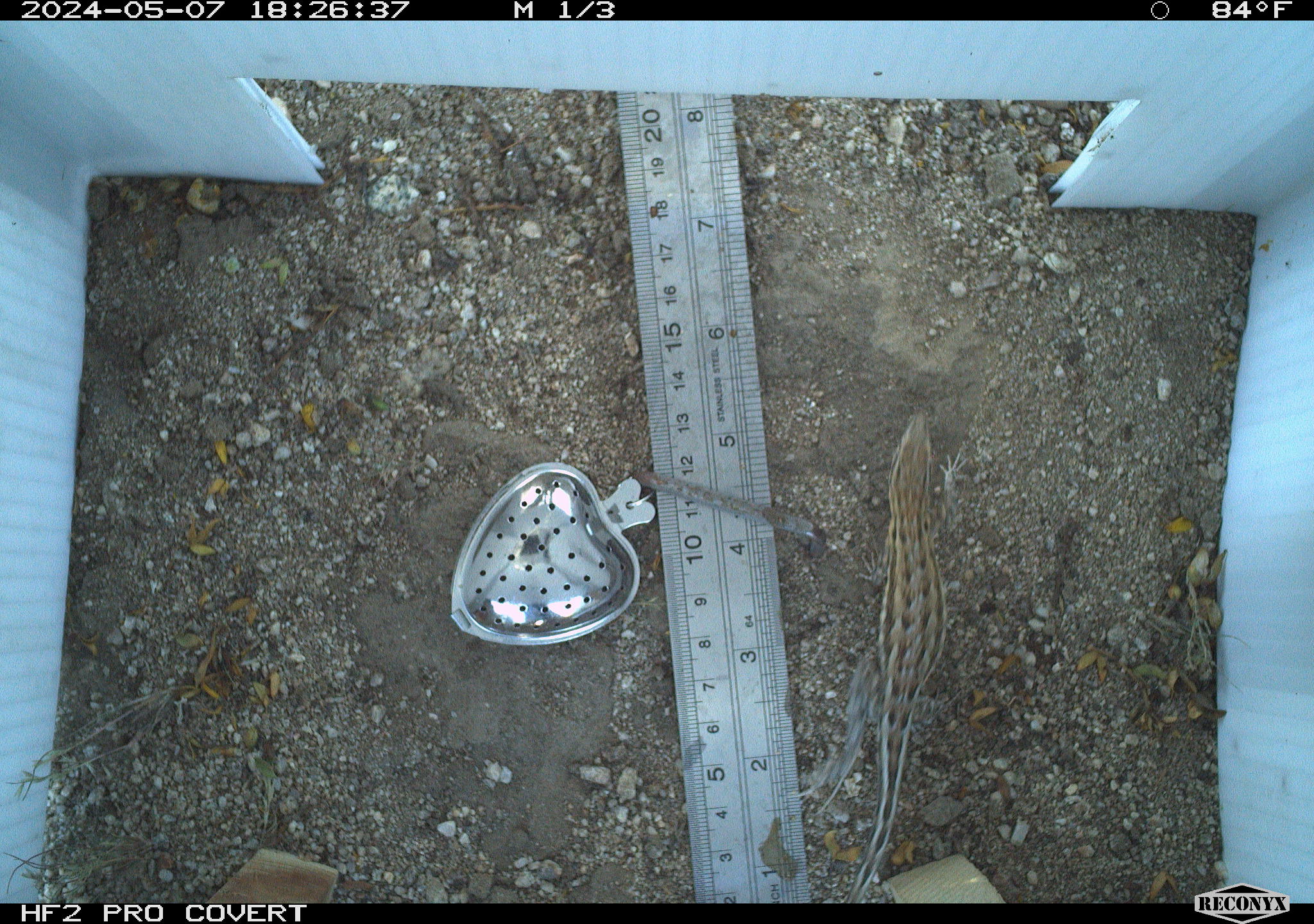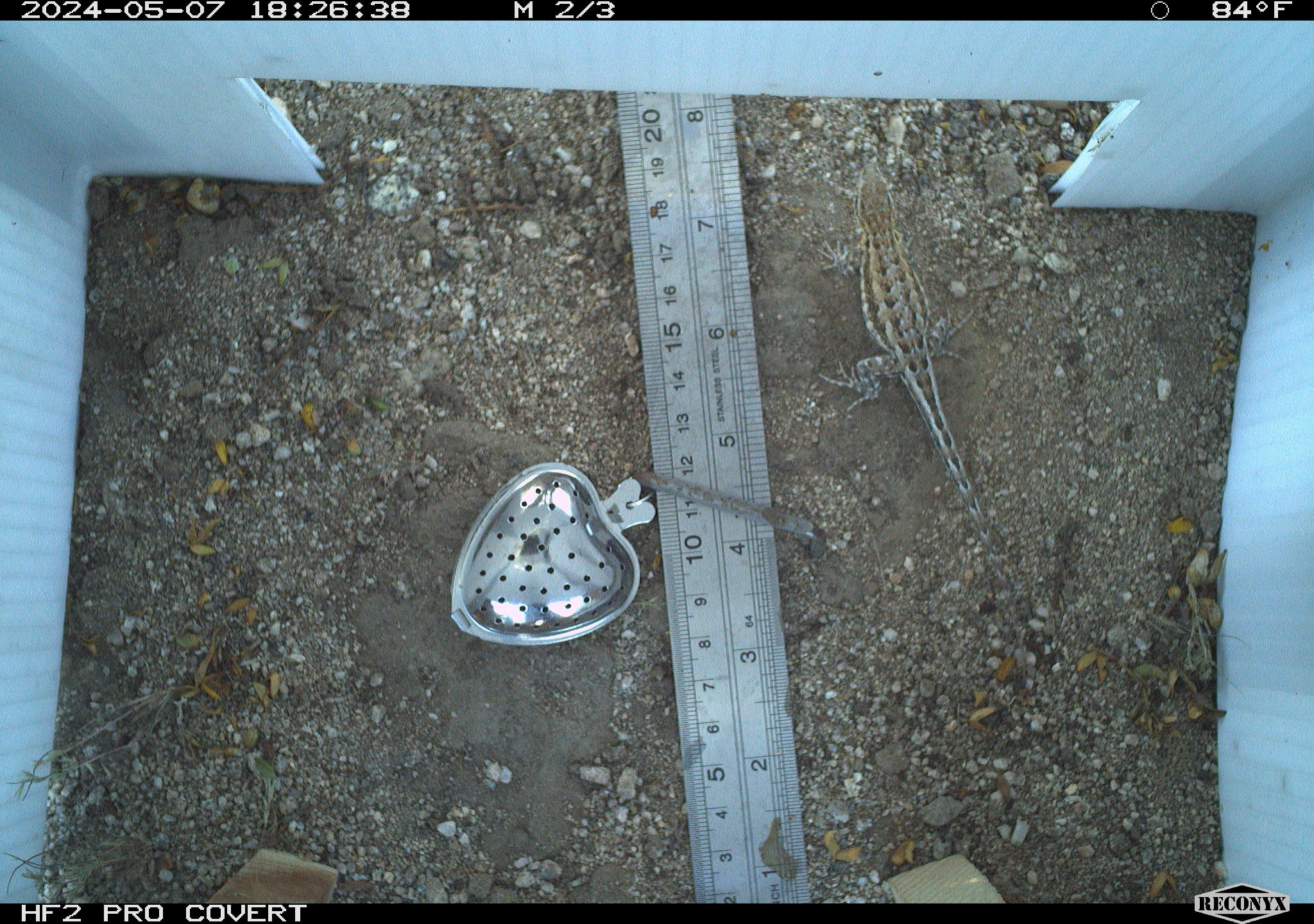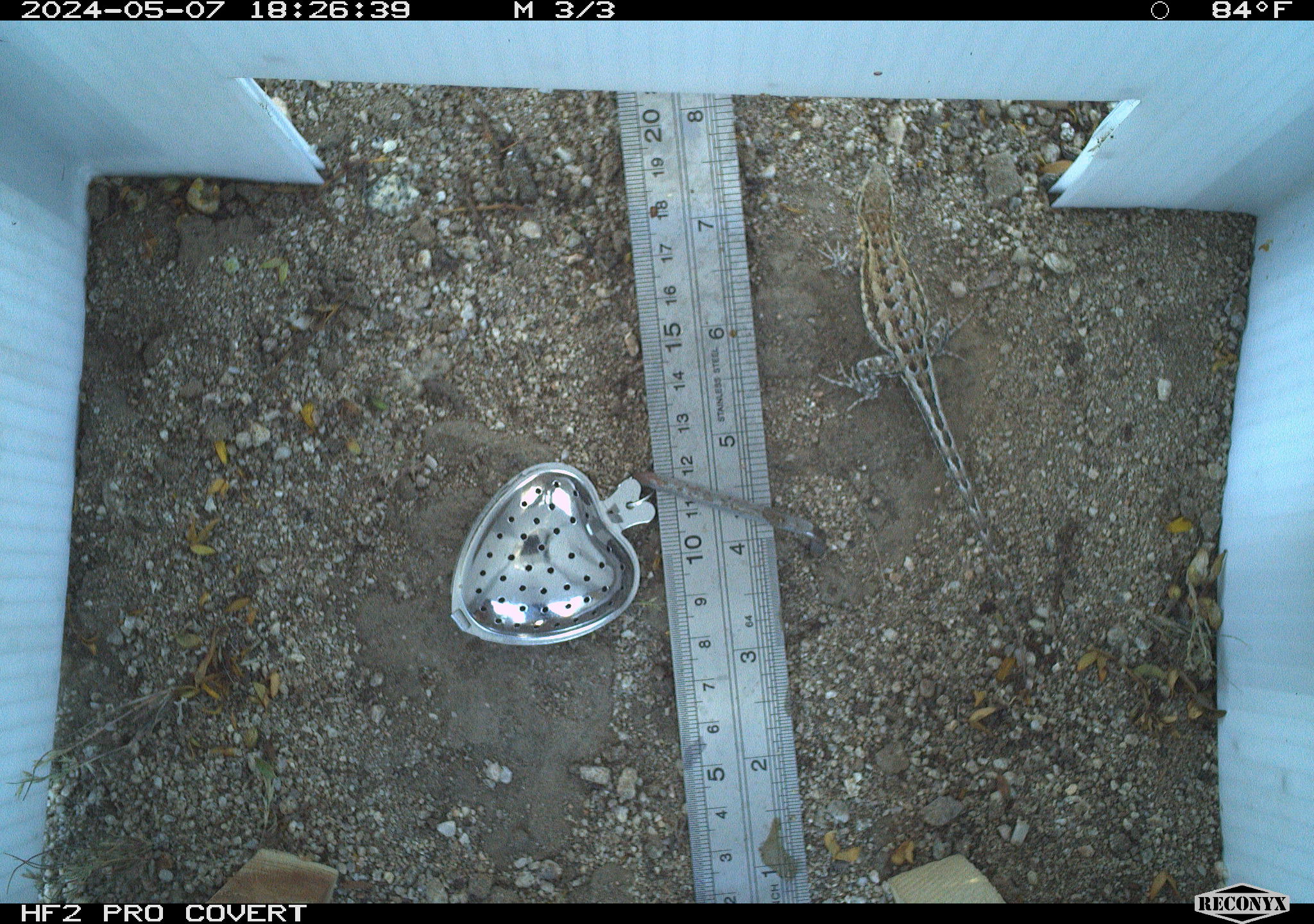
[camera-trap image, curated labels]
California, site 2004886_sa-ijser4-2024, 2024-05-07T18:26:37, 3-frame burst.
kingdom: Animalia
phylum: Chordata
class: Reptilia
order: Squamata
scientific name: Squamata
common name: lizards and snakes